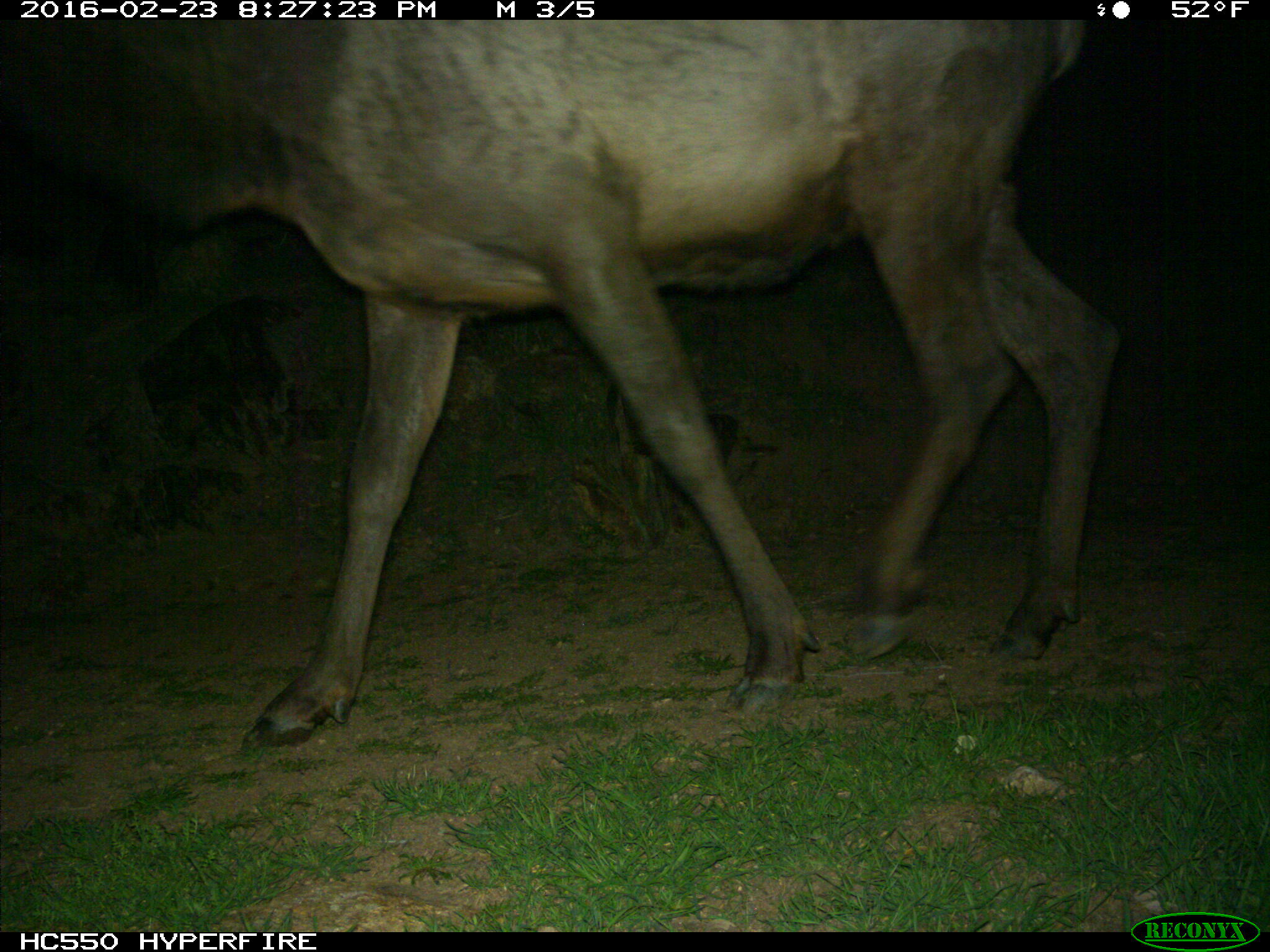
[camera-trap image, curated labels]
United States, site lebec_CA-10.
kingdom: Animalia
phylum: Chordata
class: Mammalia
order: Artiodactyla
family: Cervidae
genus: Cervus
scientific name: Cervus canadensis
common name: elk